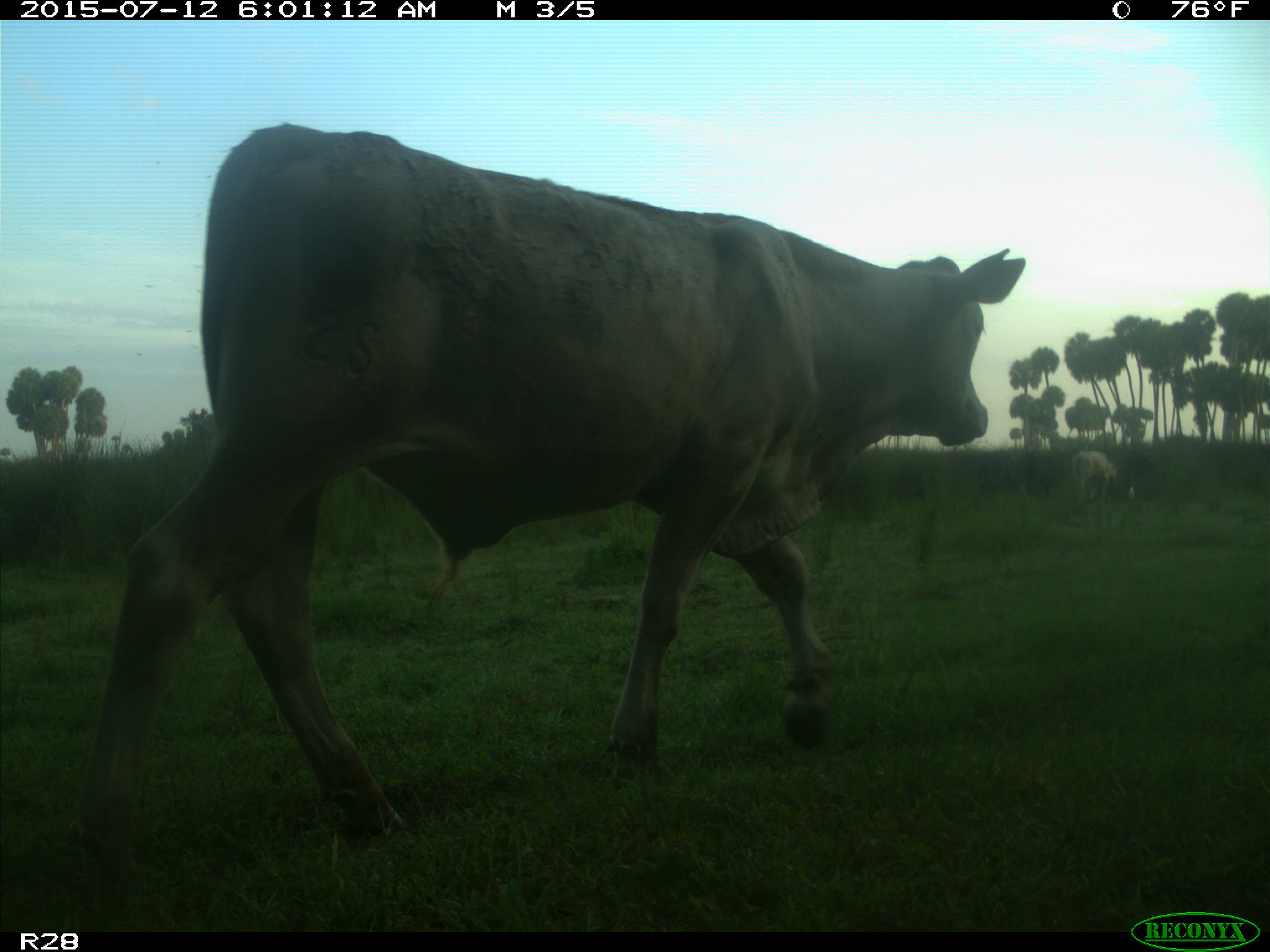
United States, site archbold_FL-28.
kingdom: Animalia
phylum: Chordata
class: Mammalia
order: Artiodactyla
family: Bovidae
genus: Bos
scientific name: Bos taurus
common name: domestic cow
Bos taurus (domestic cow).